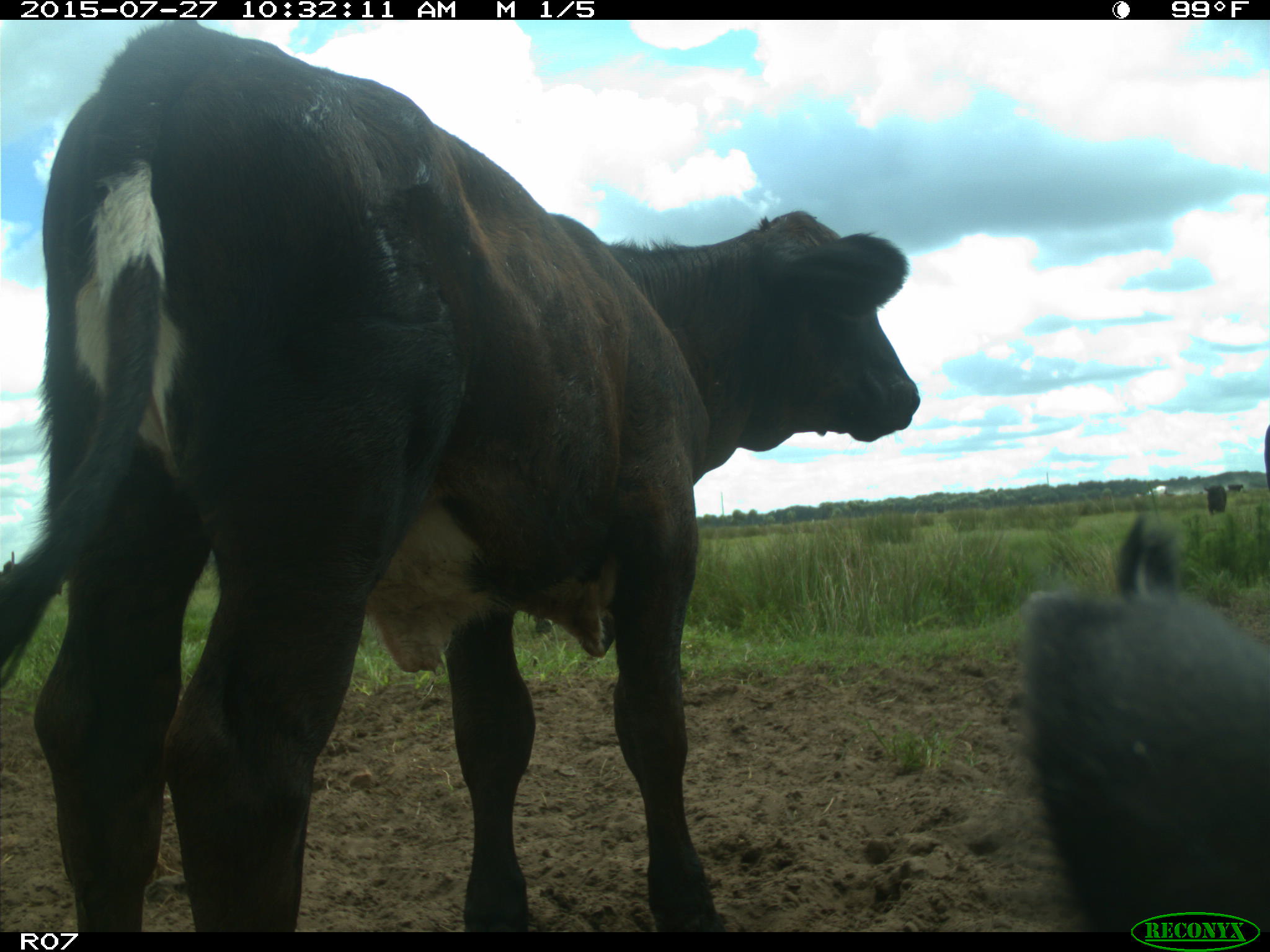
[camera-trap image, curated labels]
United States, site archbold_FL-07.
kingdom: Animalia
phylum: Chordata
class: Mammalia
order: Artiodactyla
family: Bovidae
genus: Bos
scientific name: Bos taurus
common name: domestic cow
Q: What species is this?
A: Bos taurus (domestic cow).